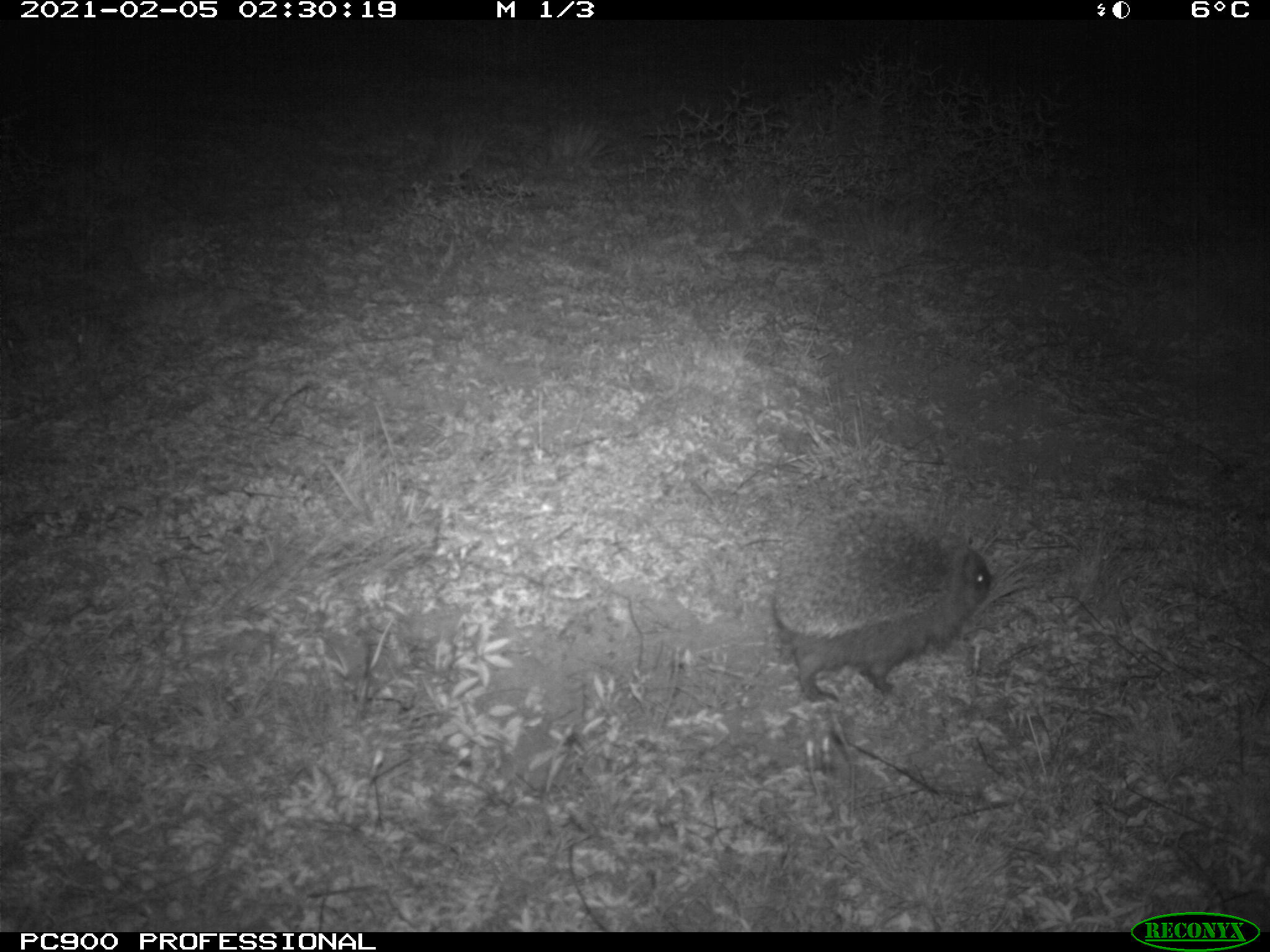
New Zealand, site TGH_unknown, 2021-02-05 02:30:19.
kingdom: Animalia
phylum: Chordata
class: Mammalia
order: Eulipotyphla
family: Erinaceidae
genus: Erinaceus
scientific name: Erinaceus europaeus europaeus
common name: european hedgehog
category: hedgehog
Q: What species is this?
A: Hedgehog (european hedgehog) (Erinaceus europaeus europaeus).